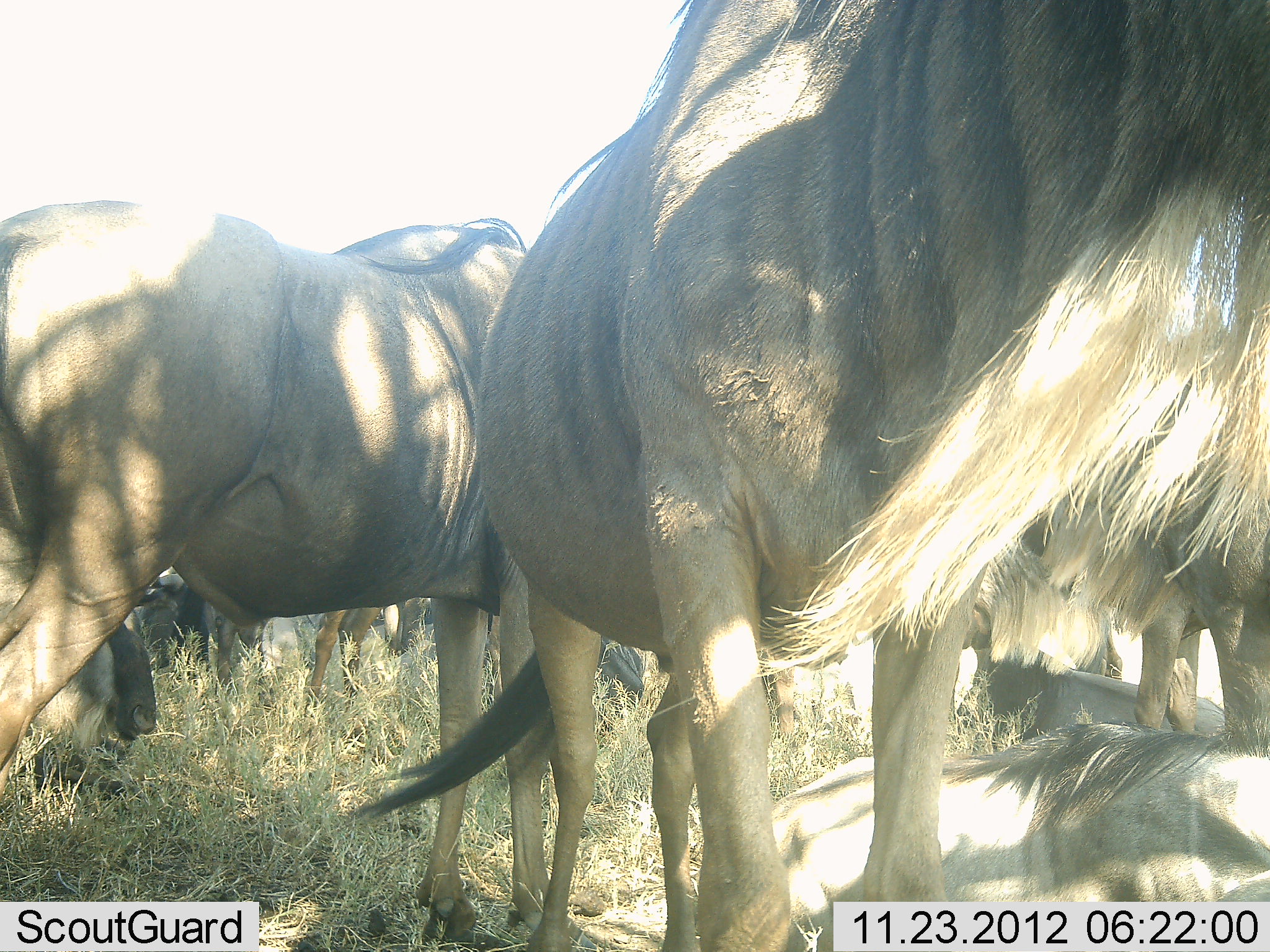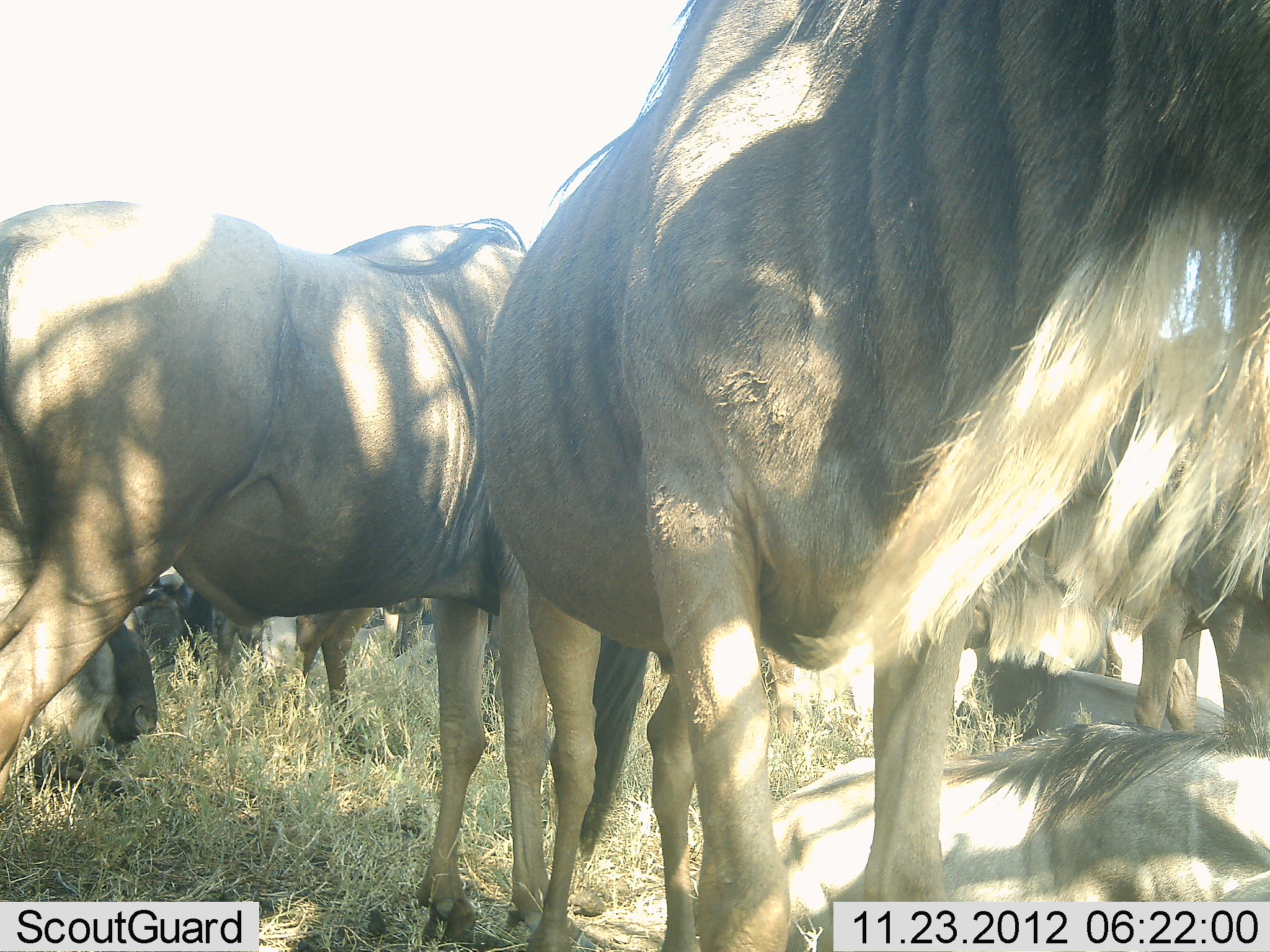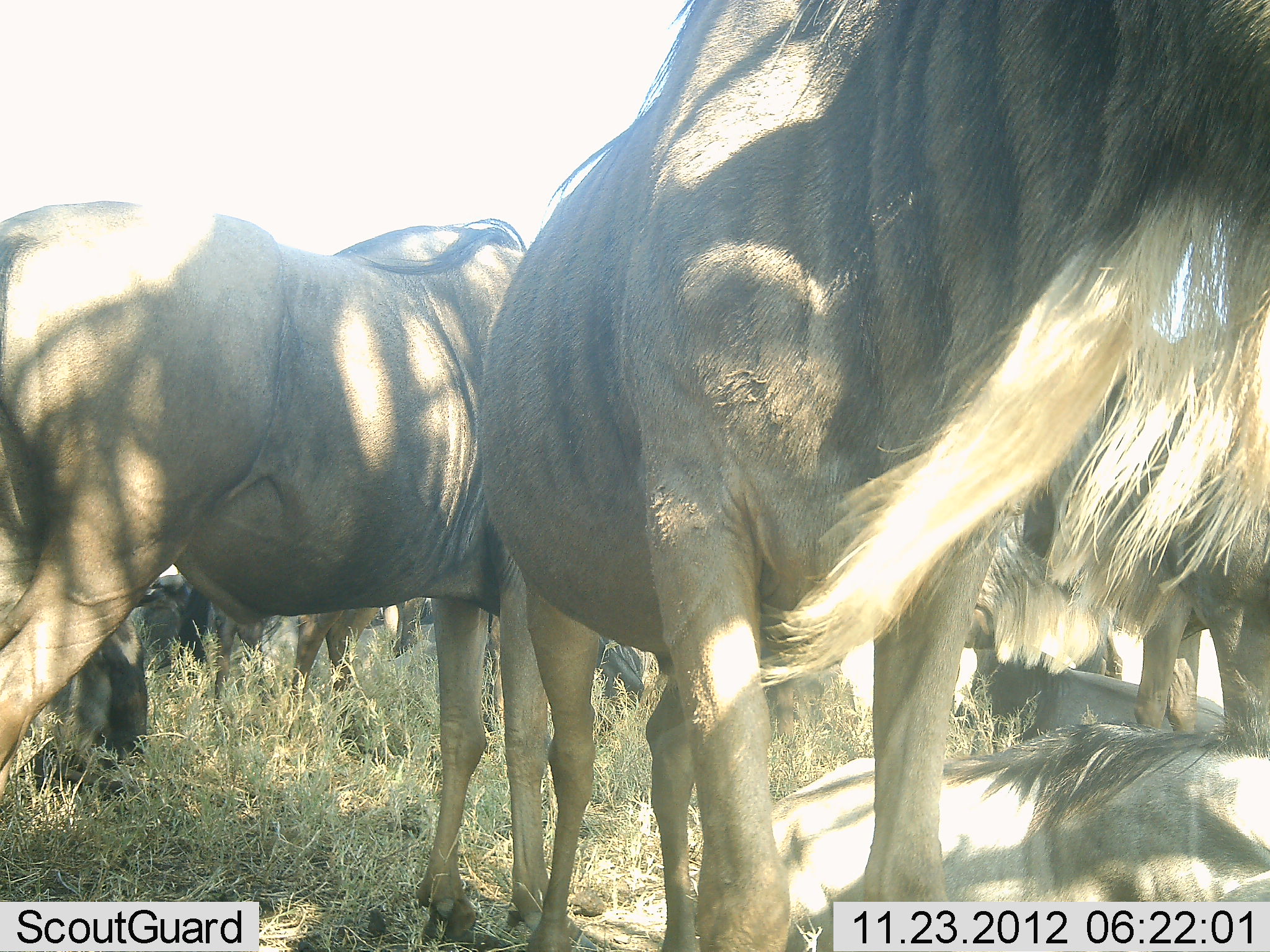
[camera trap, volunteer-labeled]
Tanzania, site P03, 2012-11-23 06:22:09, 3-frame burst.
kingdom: Animalia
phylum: Chordata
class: Mammalia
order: Artiodactyla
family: Bovidae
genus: Connochaetes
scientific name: Connochaetes taurinus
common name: blue wildebeest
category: wildebeest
Wildebeest (blue wildebeest) (Connochaetes taurinus), count 9. Behavior (volunteer vote fractions): standing 100%, resting 100%, moving 0%, interacting 0%. Young present (vote fraction): 0%. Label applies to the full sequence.